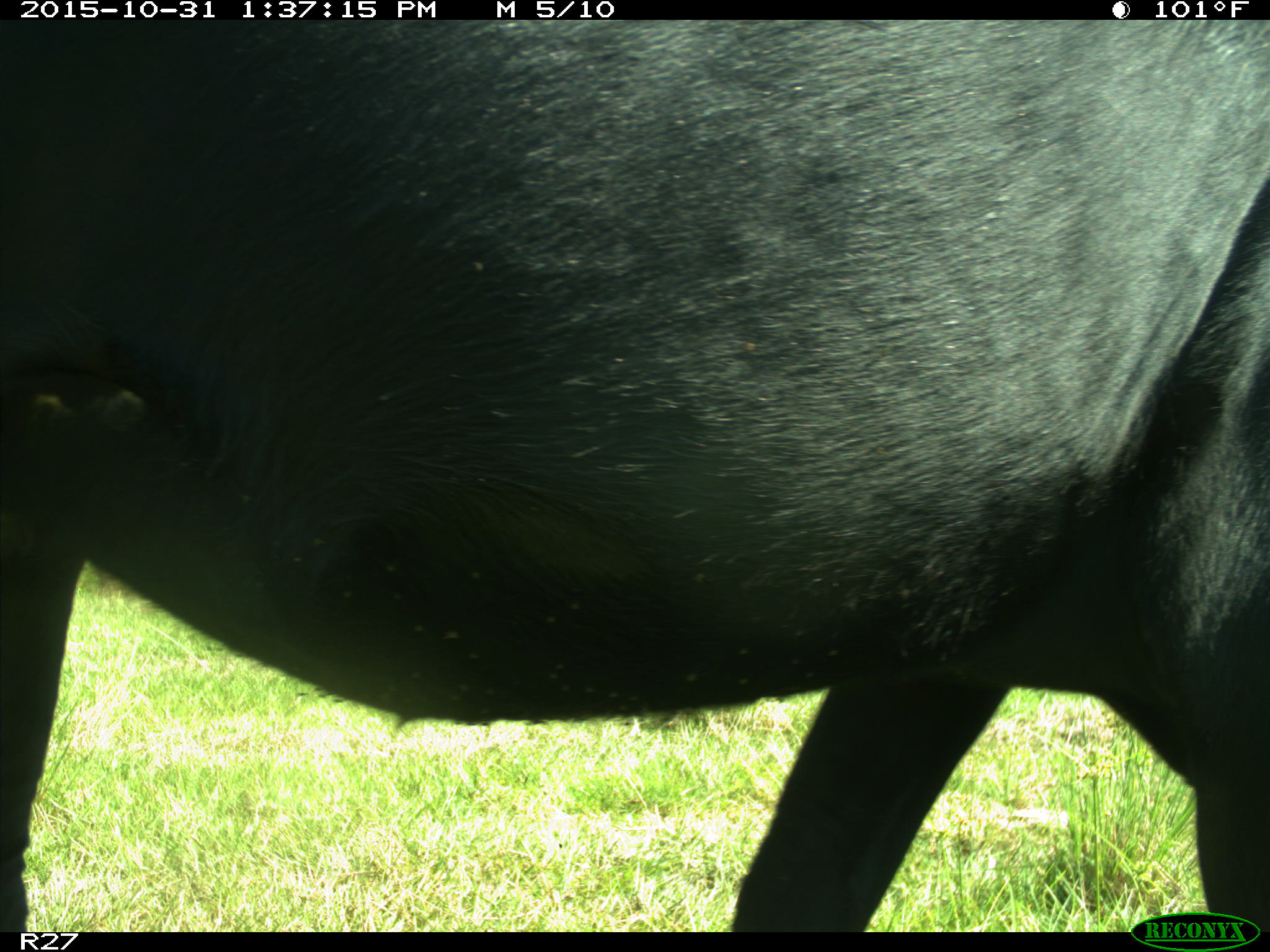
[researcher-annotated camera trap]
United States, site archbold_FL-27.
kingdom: Animalia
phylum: Chordata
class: Mammalia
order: Artiodactyla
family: Bovidae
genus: Bos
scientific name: Bos taurus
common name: domestic cow